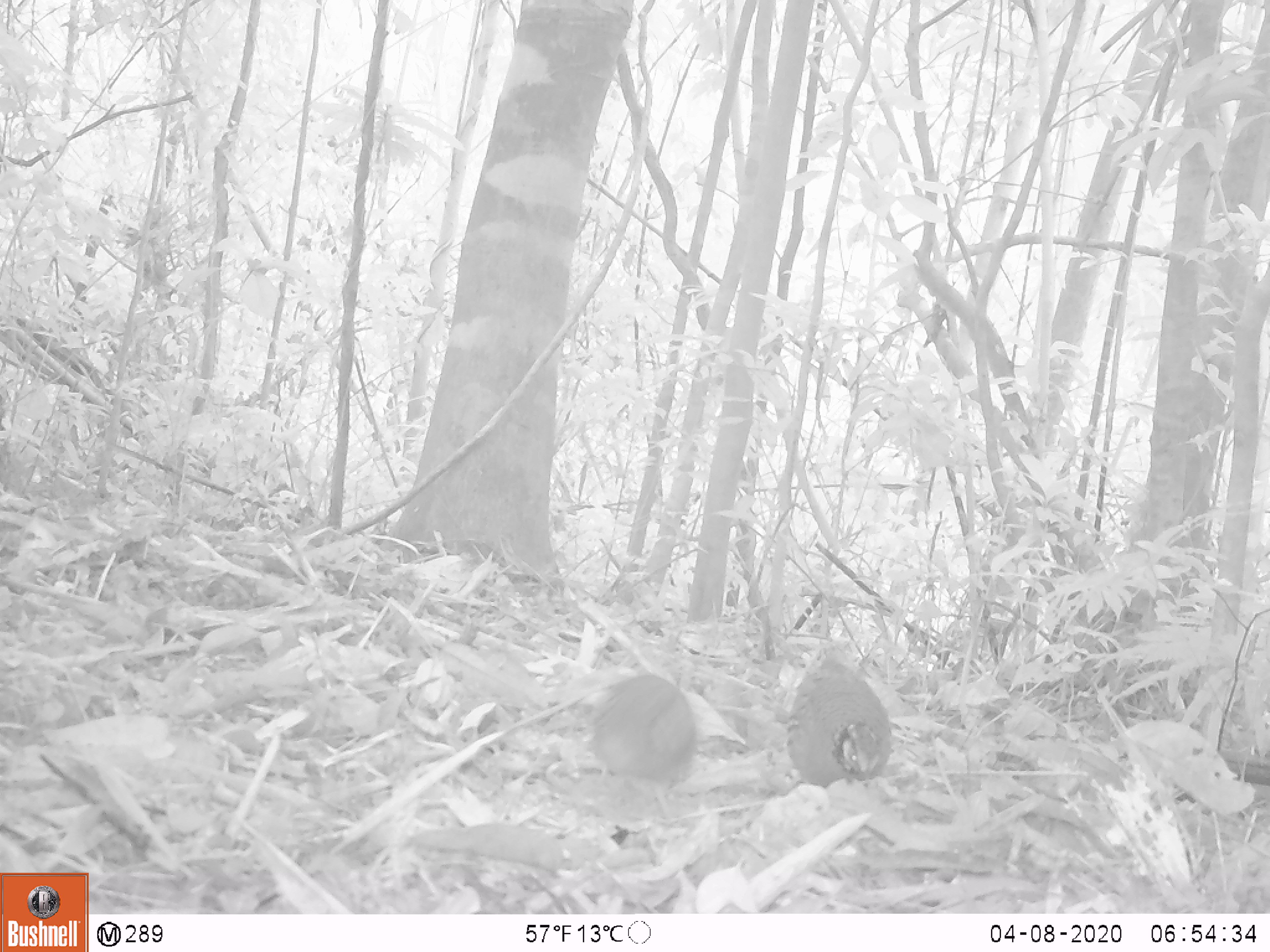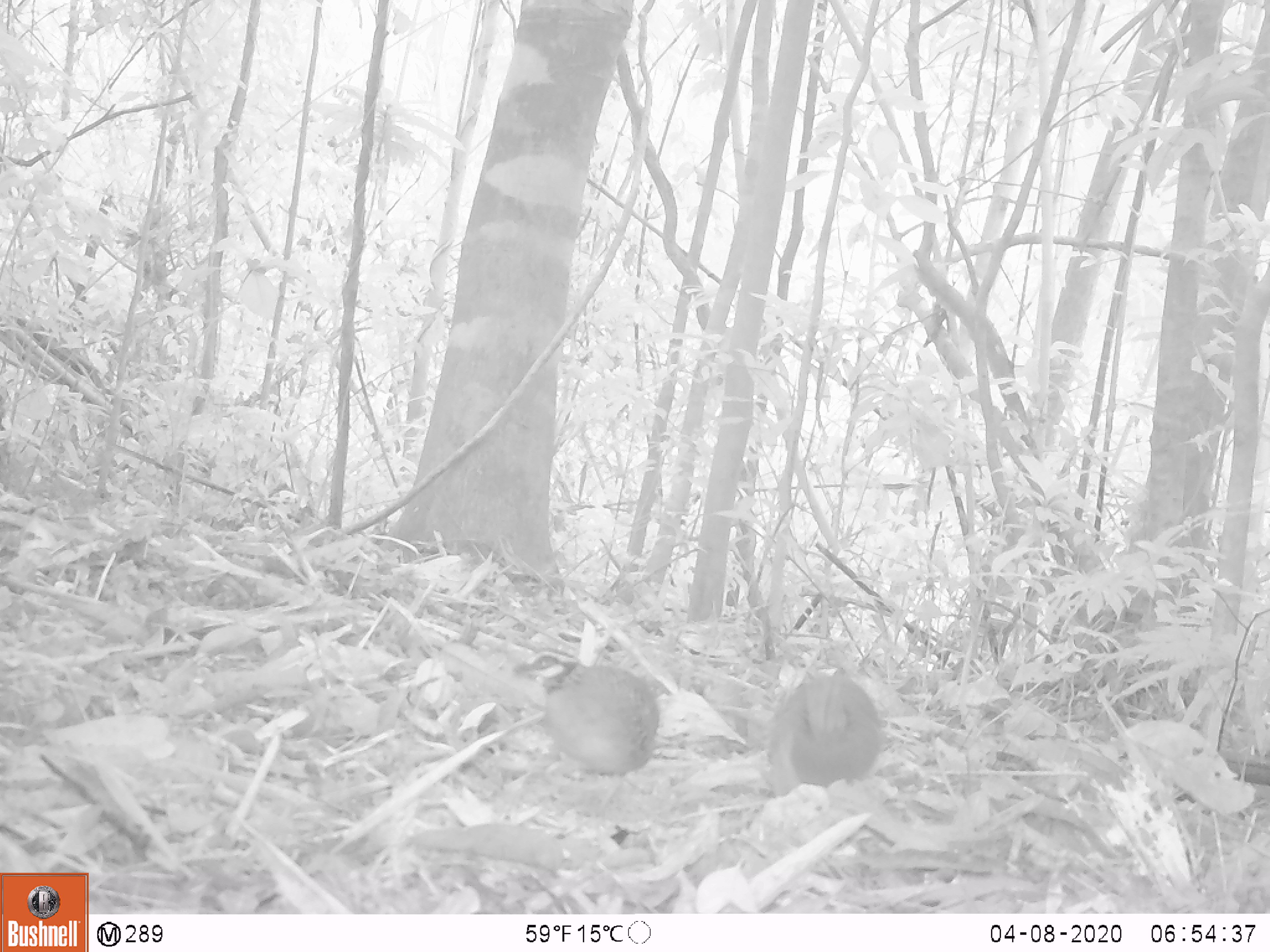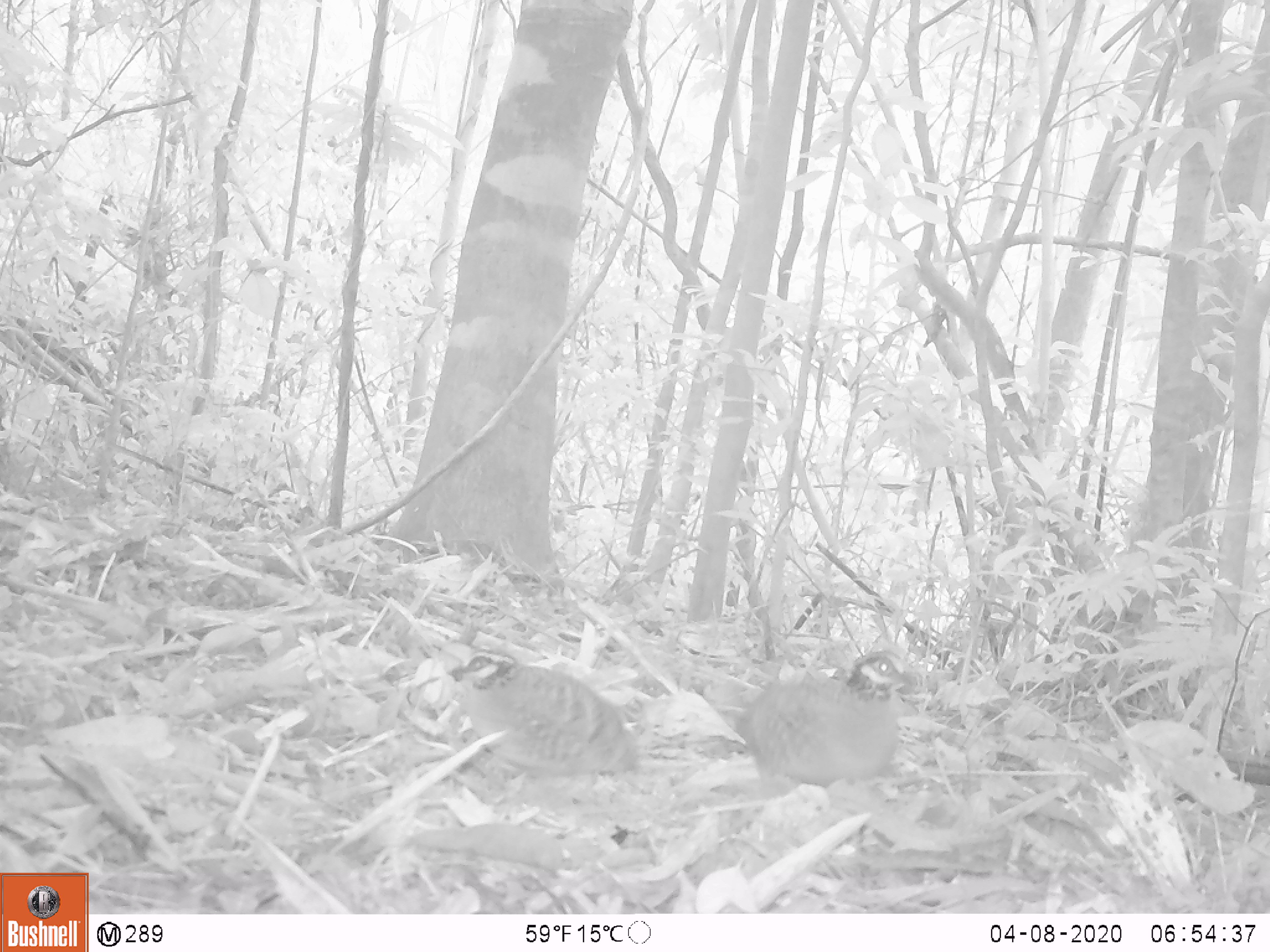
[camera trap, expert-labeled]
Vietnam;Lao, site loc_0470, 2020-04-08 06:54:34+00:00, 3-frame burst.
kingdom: Animalia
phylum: Chordata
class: Aves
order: Galliformes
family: Phasianidae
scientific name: Phasianidae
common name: partridge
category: unidentified partridge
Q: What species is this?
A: Unidentified partridge (partridge) (Phasianidae).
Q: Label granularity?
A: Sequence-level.